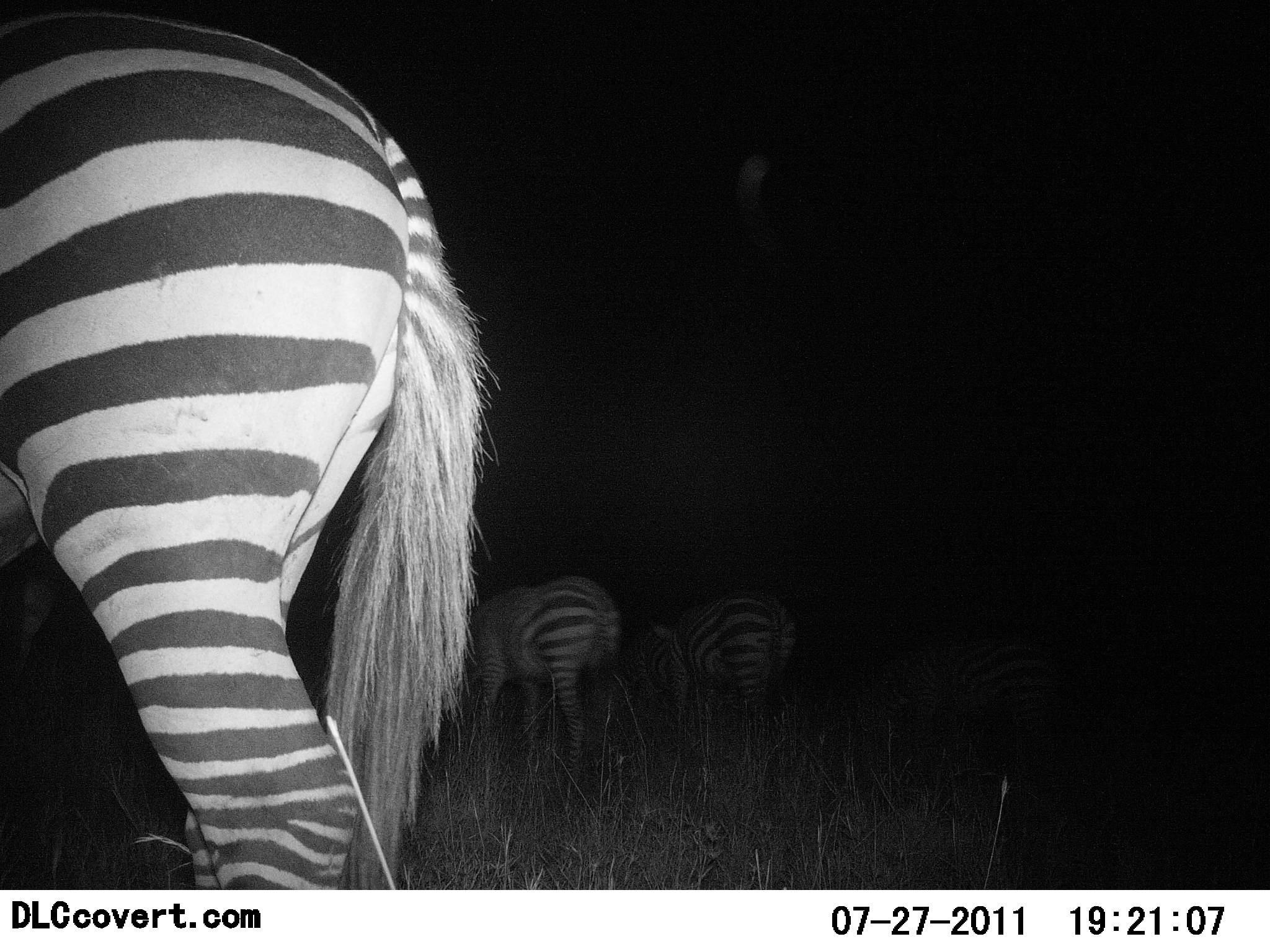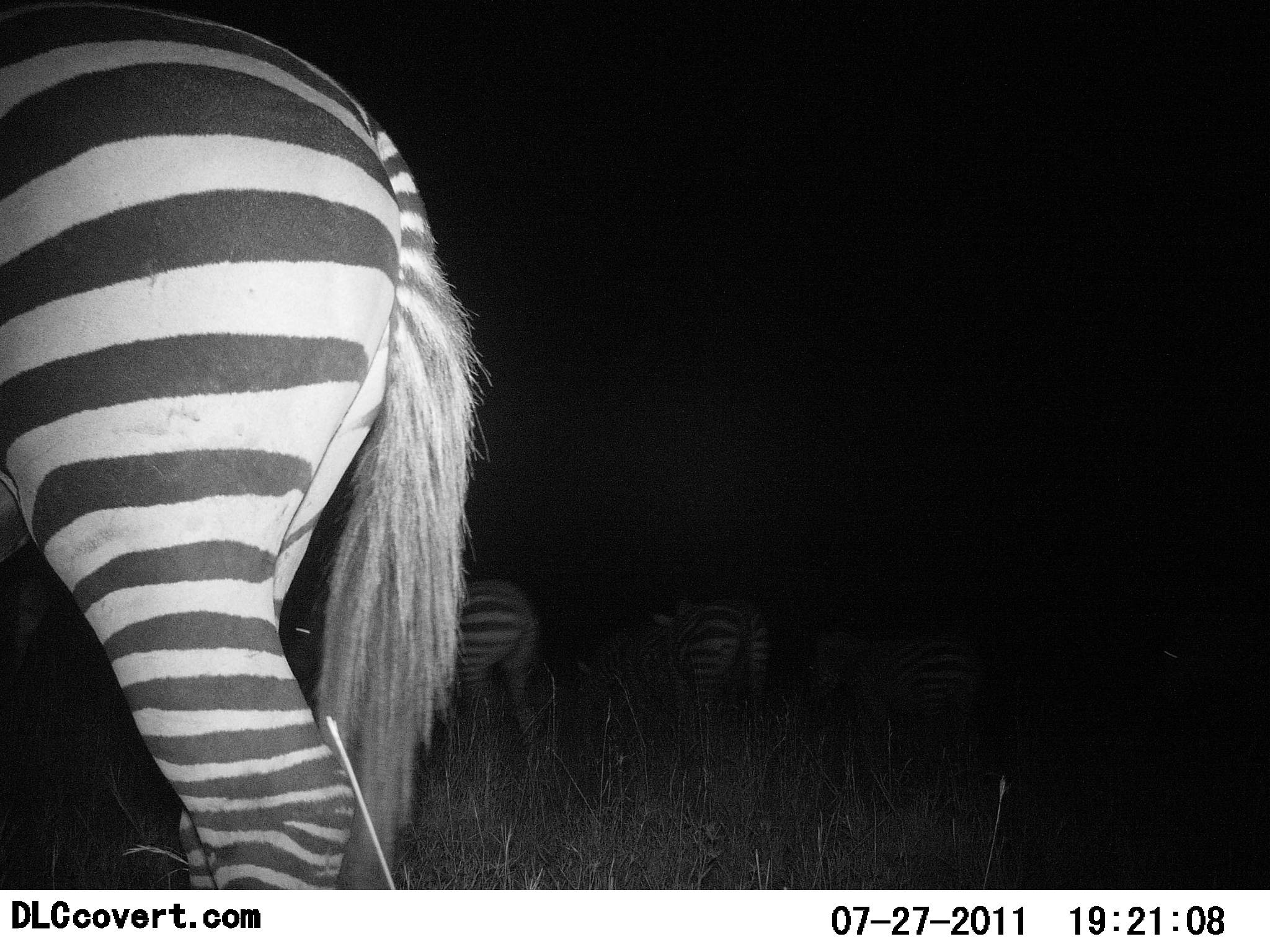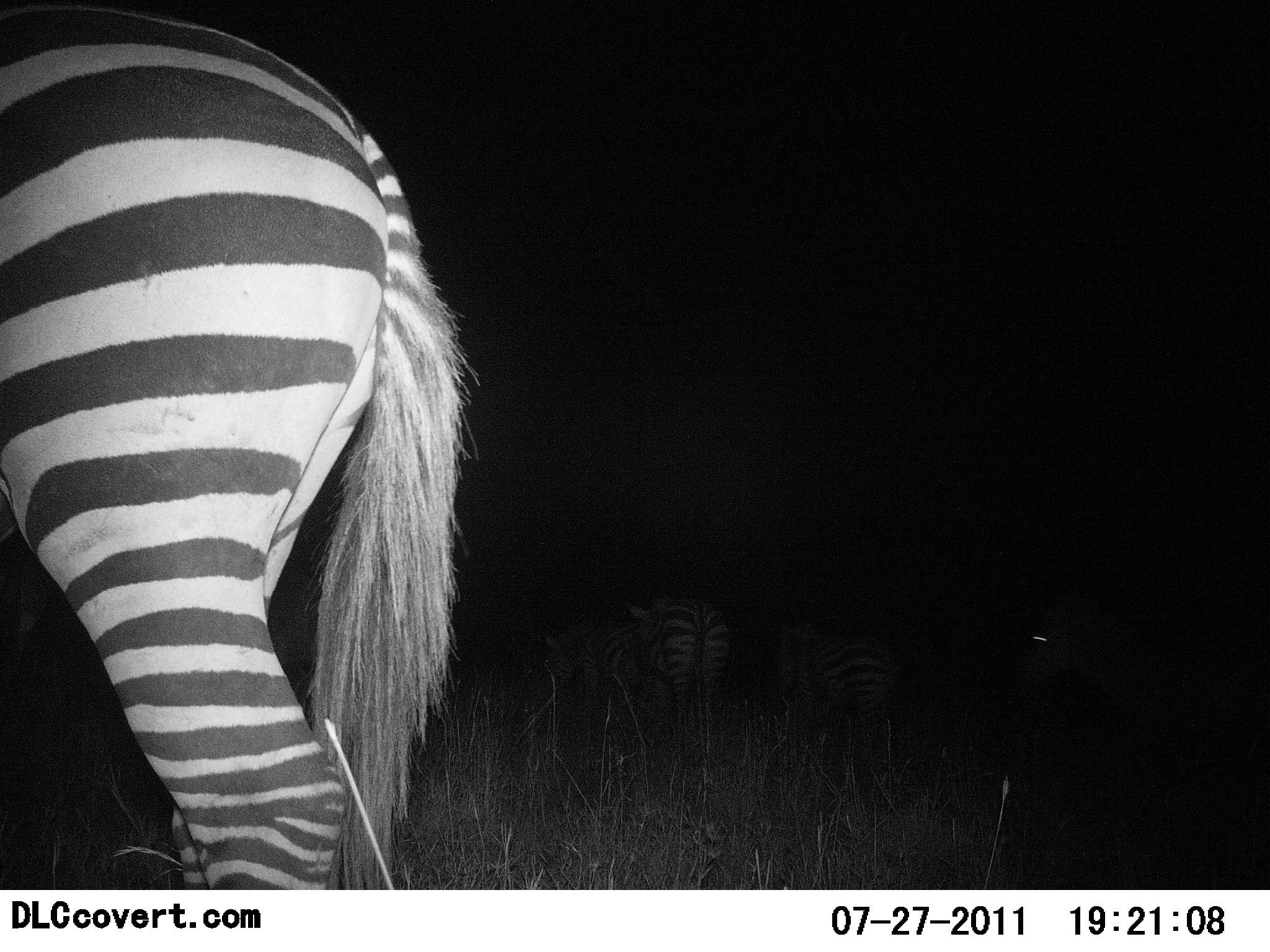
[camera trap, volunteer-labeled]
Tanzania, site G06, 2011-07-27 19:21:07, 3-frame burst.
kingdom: Animalia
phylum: Chordata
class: Mammalia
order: Perissodactyla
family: Equidae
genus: Equus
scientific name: Equus quagga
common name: plains zebra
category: zebra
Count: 4.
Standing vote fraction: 30%.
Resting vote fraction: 0%.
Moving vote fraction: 50%.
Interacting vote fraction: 0%.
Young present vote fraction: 10%.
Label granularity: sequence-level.